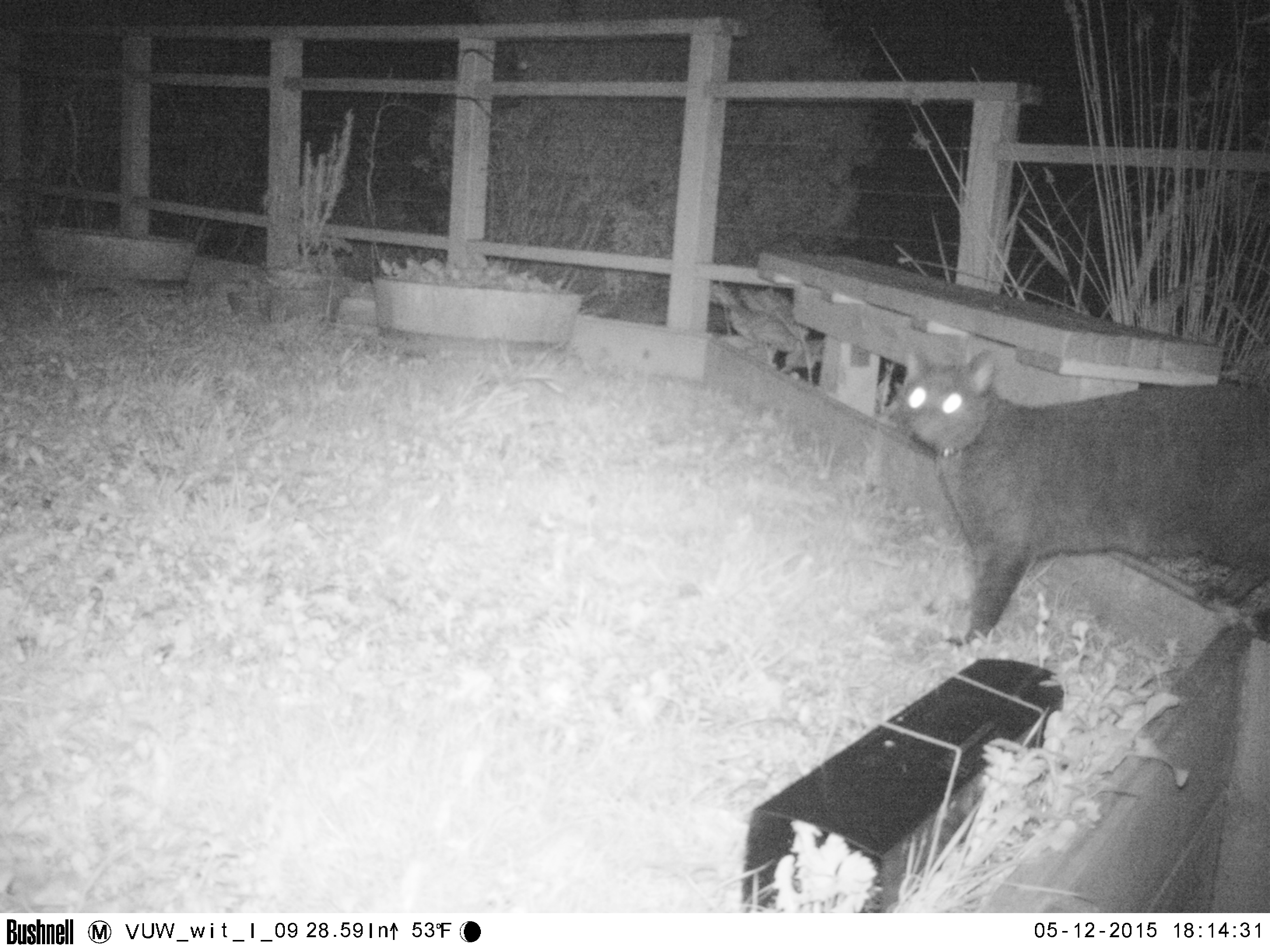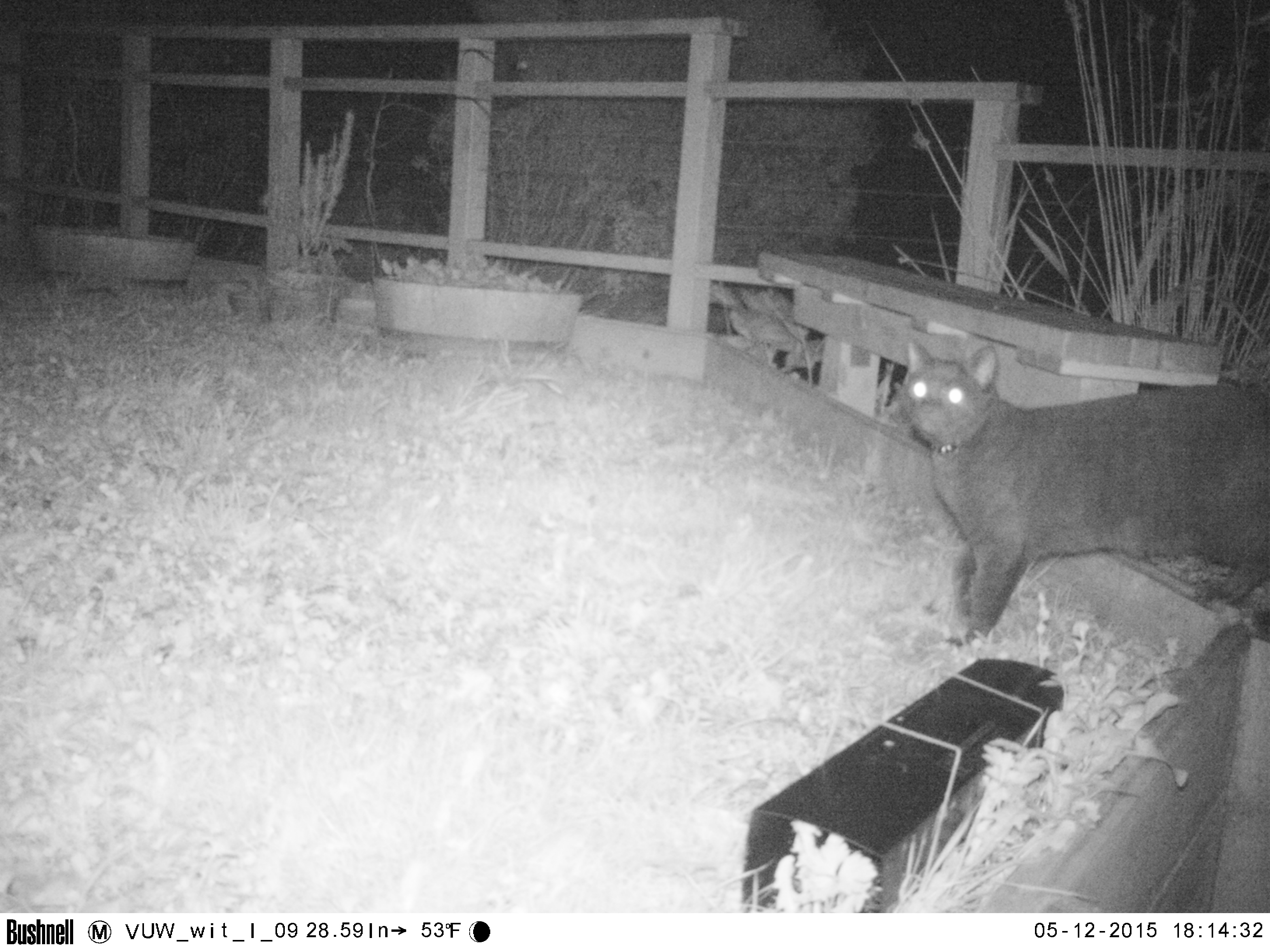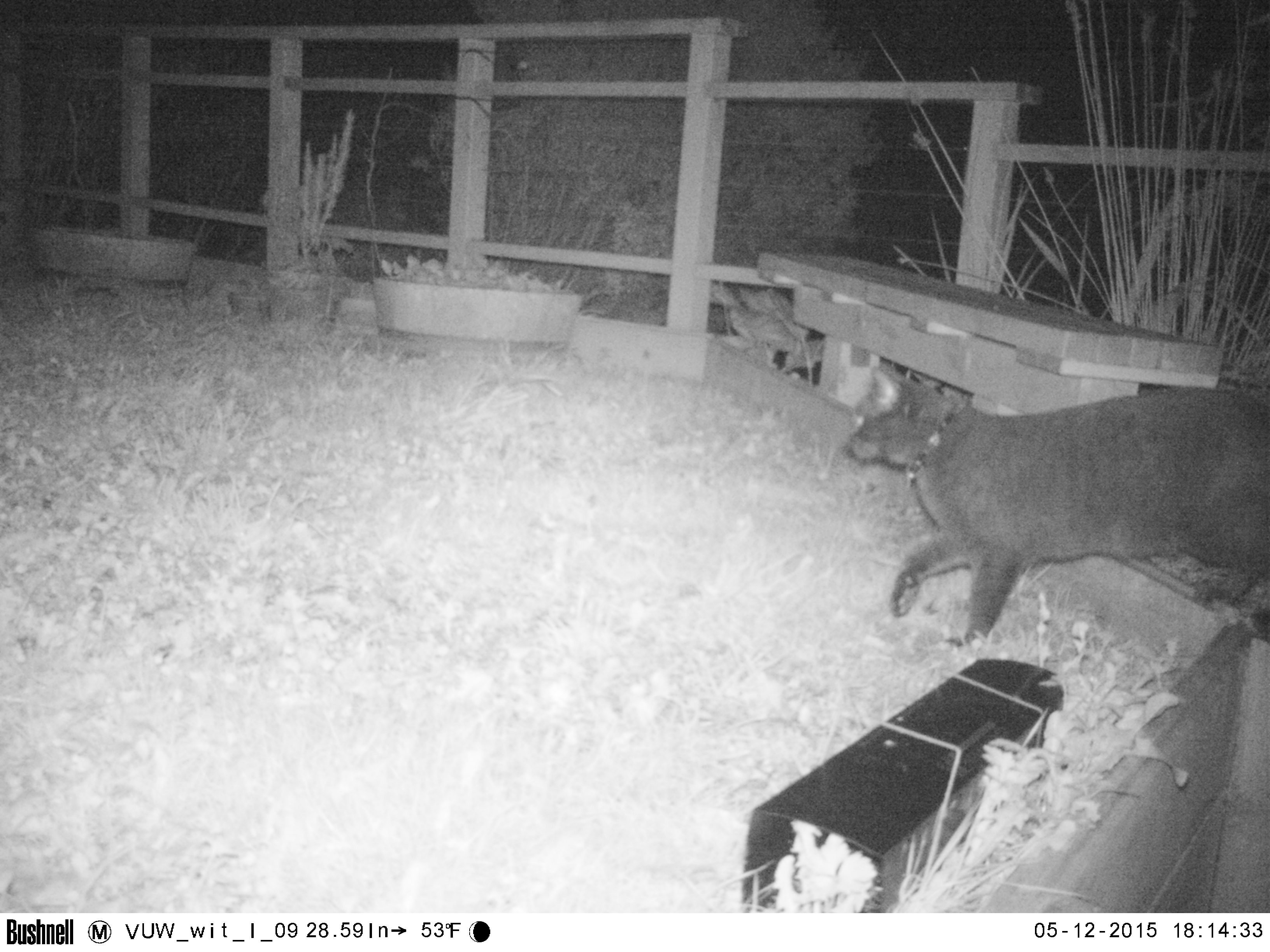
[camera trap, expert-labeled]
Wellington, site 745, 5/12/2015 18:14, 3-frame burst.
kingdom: Animalia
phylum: Chordata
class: Mammalia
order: Carnivora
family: Felidae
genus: Felis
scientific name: Felis catus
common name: cat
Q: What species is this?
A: Cat (Felis catus).